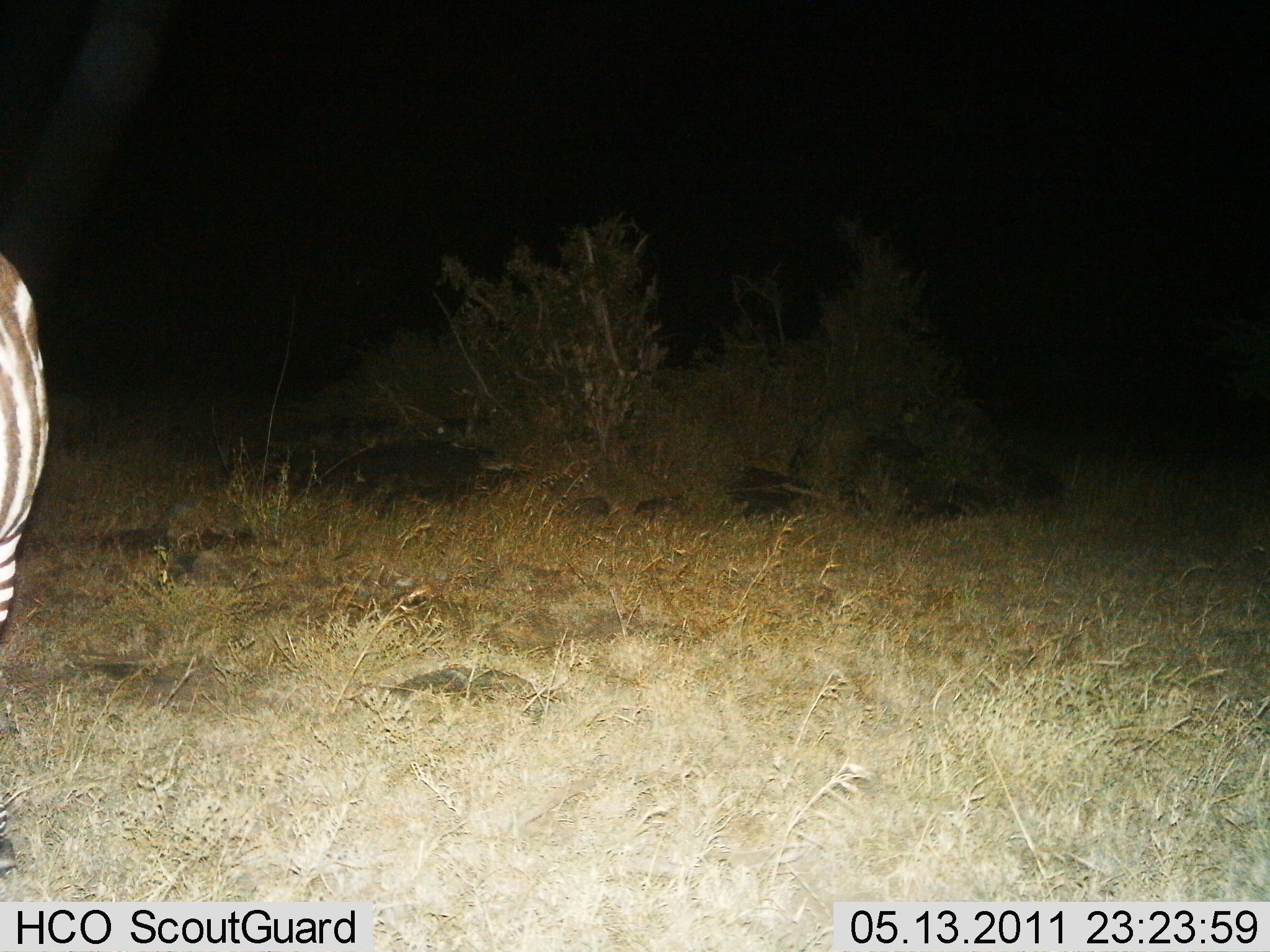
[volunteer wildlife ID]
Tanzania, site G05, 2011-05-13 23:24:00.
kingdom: Animalia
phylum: Chordata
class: Mammalia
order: Perissodactyla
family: Equidae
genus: Equus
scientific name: Equus quagga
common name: plains zebra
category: zebra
Zebra (plains zebra) (Equus quagga), count 1. Behavior (volunteer vote fractions): standing 91%, resting 0%, moving 18%, interacting 0%. Young present (vote fraction): 0%. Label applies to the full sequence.